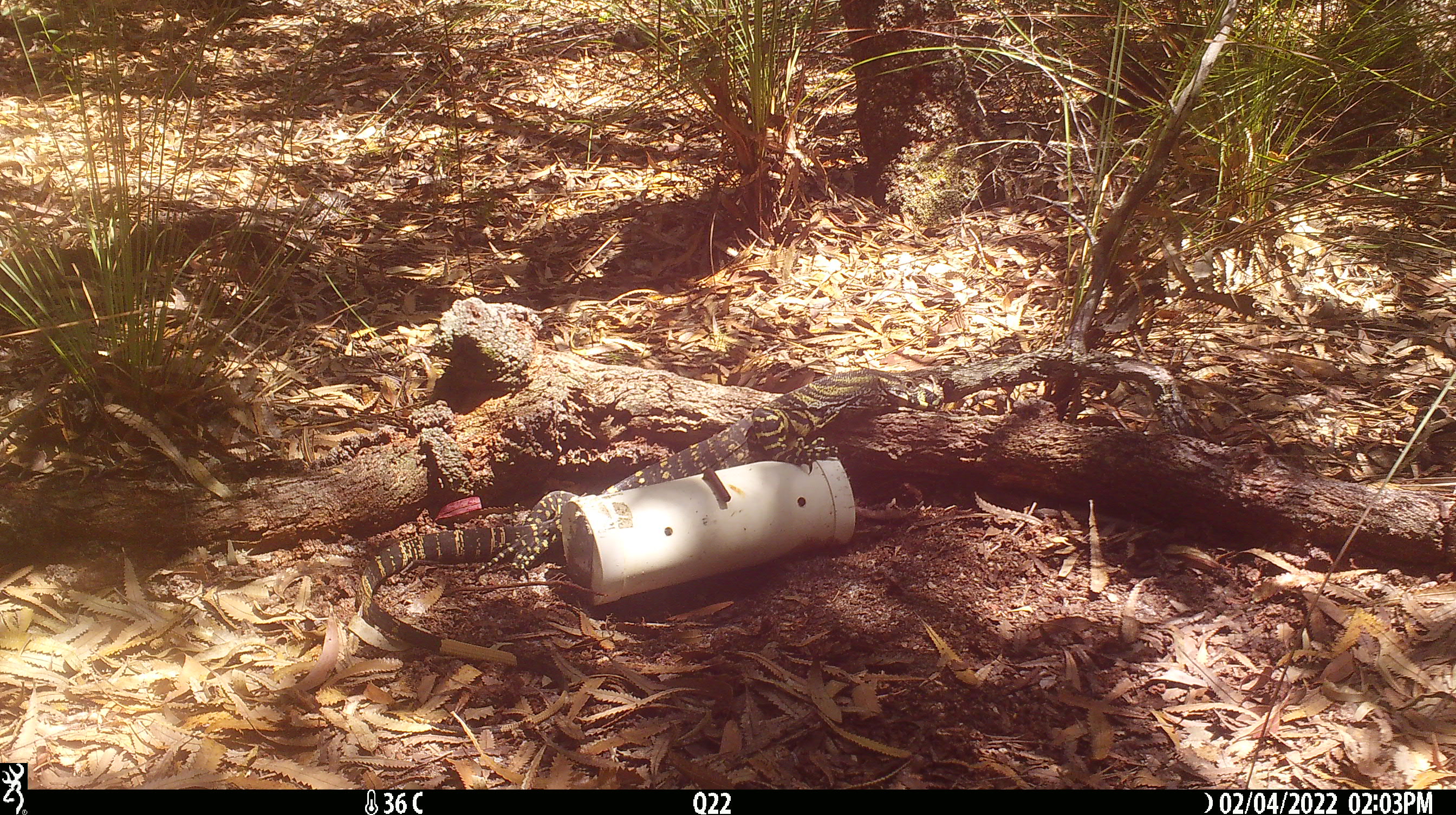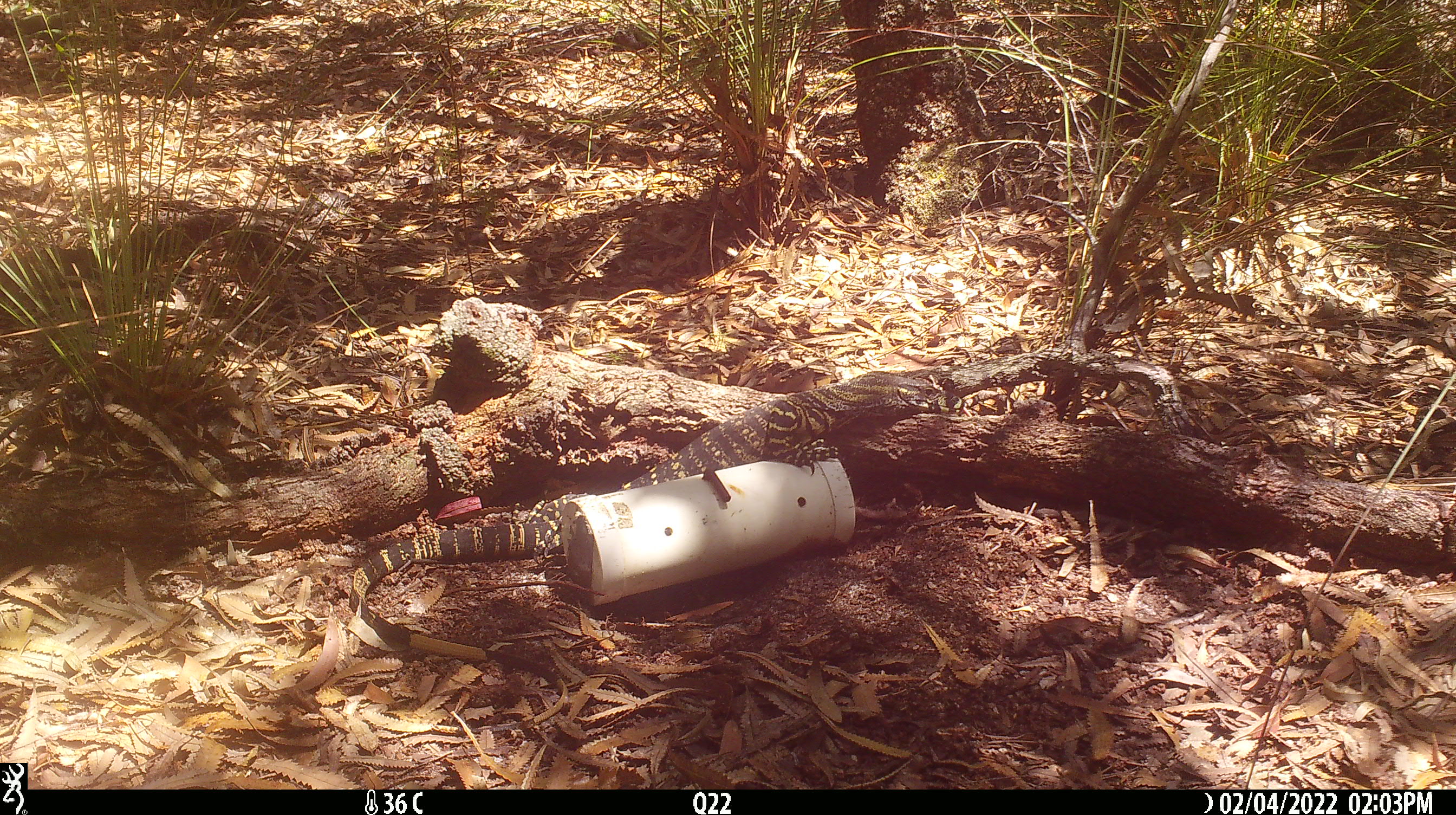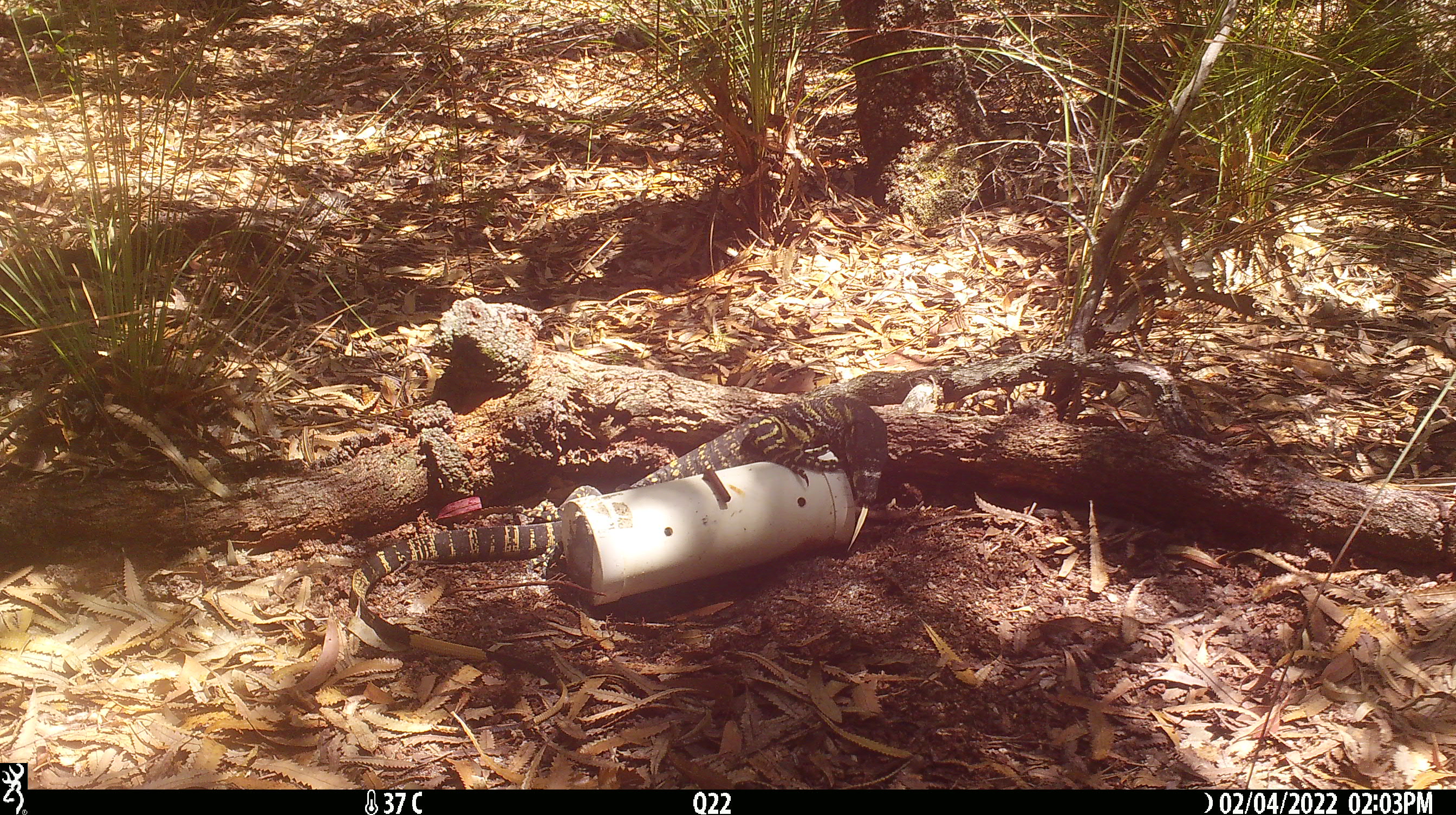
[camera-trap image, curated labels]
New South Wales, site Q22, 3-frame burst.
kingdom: Animalia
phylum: Chordata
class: Reptilia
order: Squamata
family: Varanidae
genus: Varanus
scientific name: Varanus varius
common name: lace monitor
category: goanna